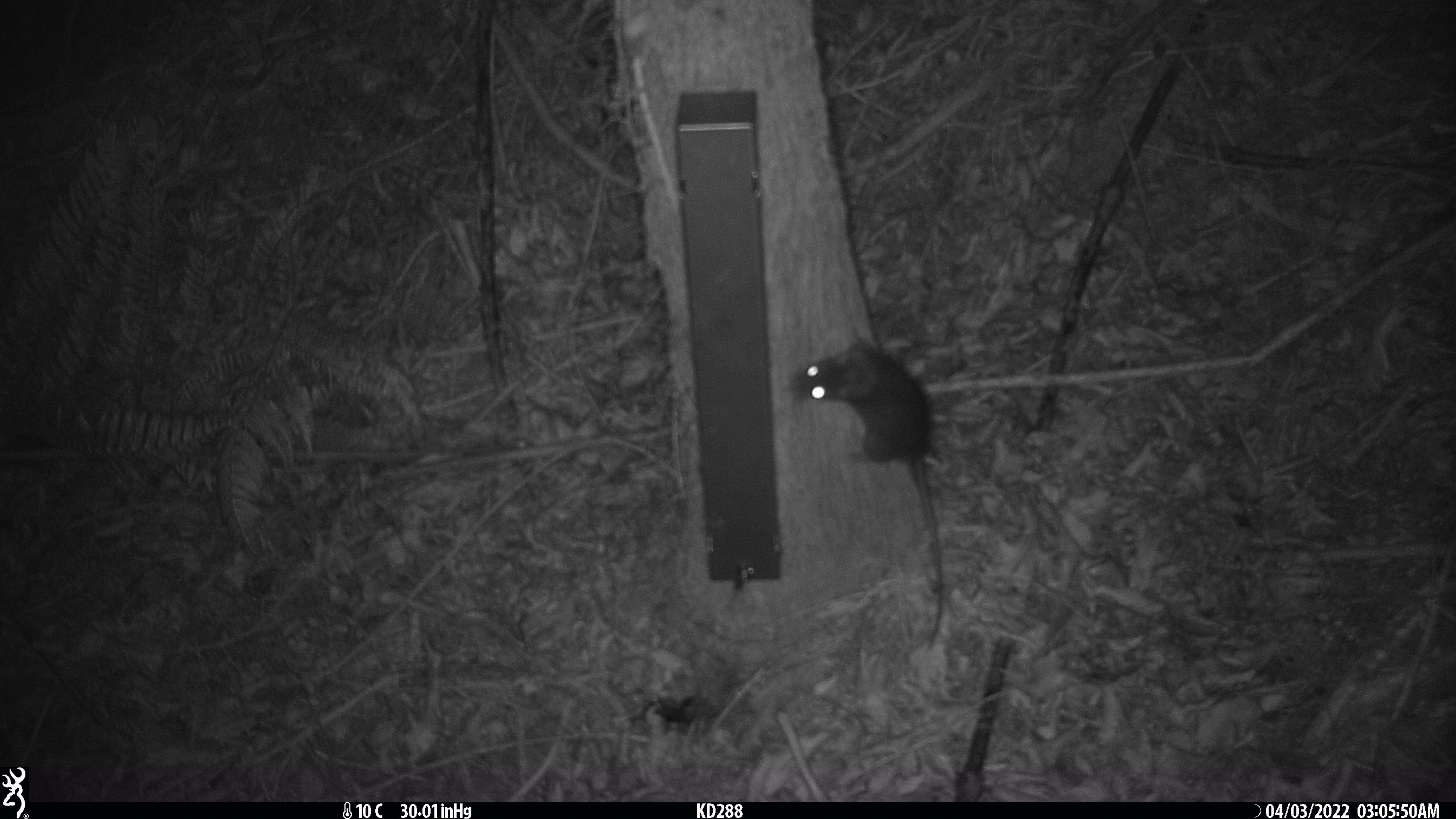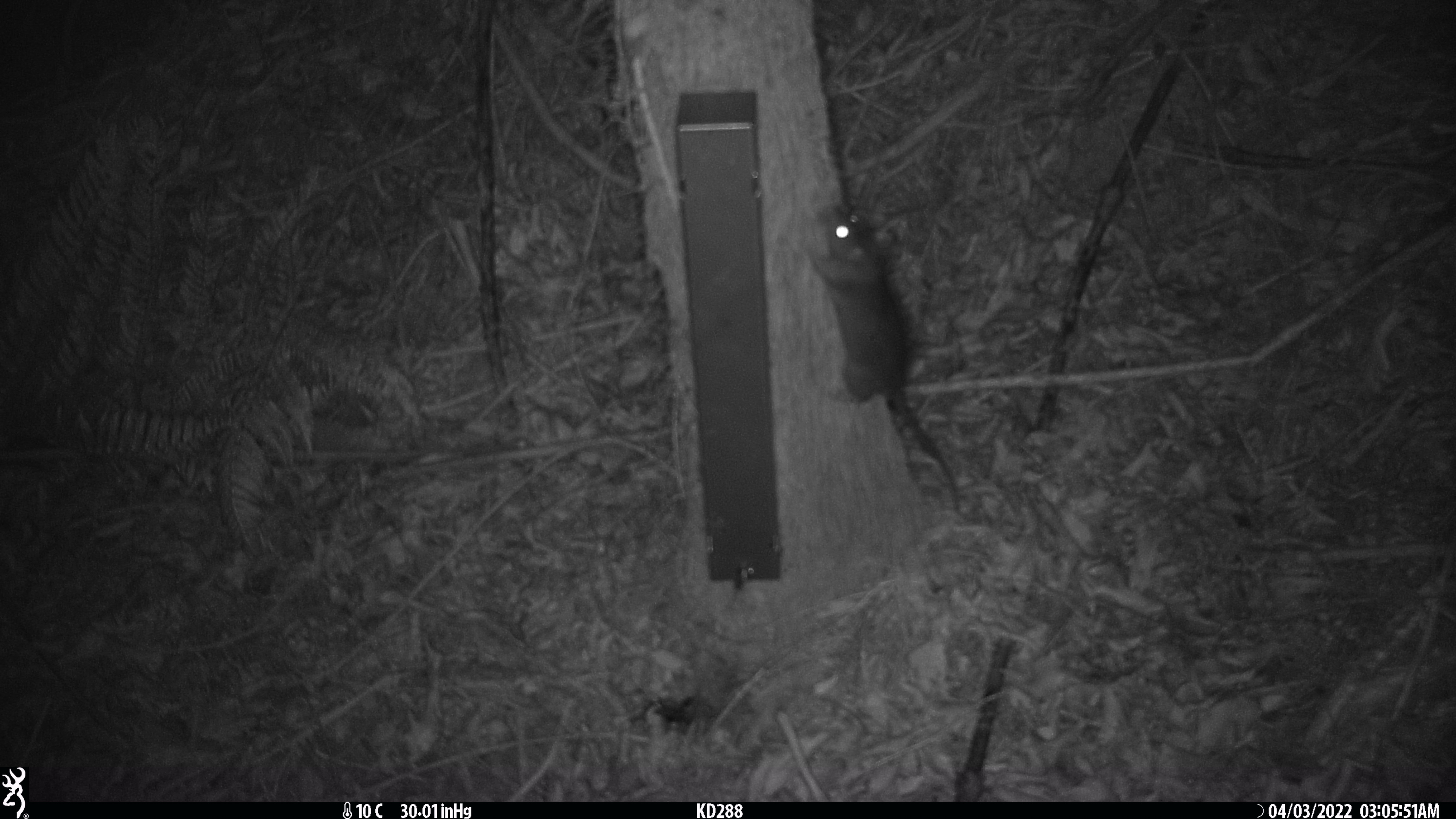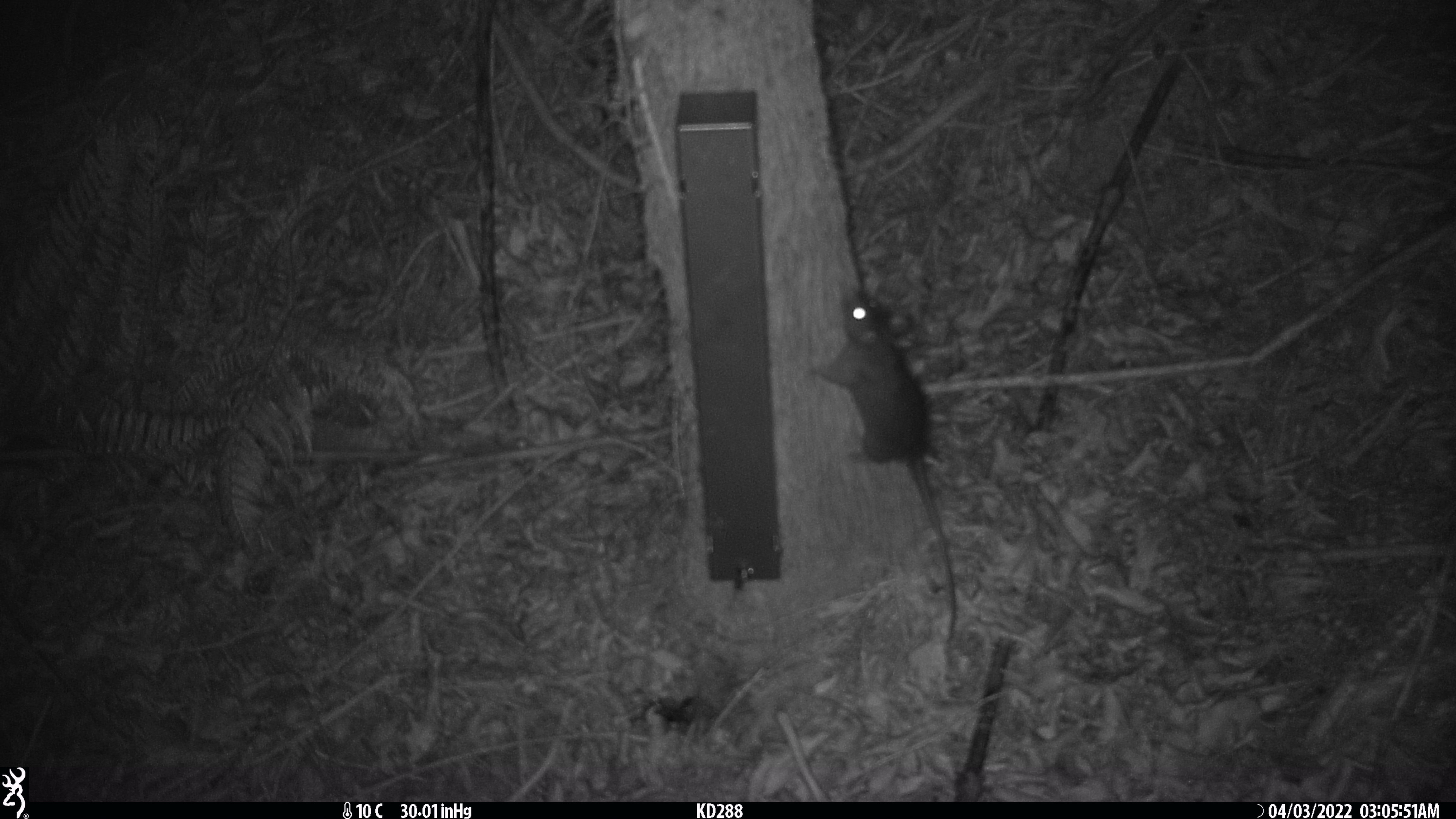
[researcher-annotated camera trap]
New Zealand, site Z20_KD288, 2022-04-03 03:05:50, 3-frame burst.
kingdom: Animalia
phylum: Chordata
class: Mammalia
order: Rodentia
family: Muridae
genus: Rattus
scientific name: Rattus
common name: rat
Rat (Rattus).